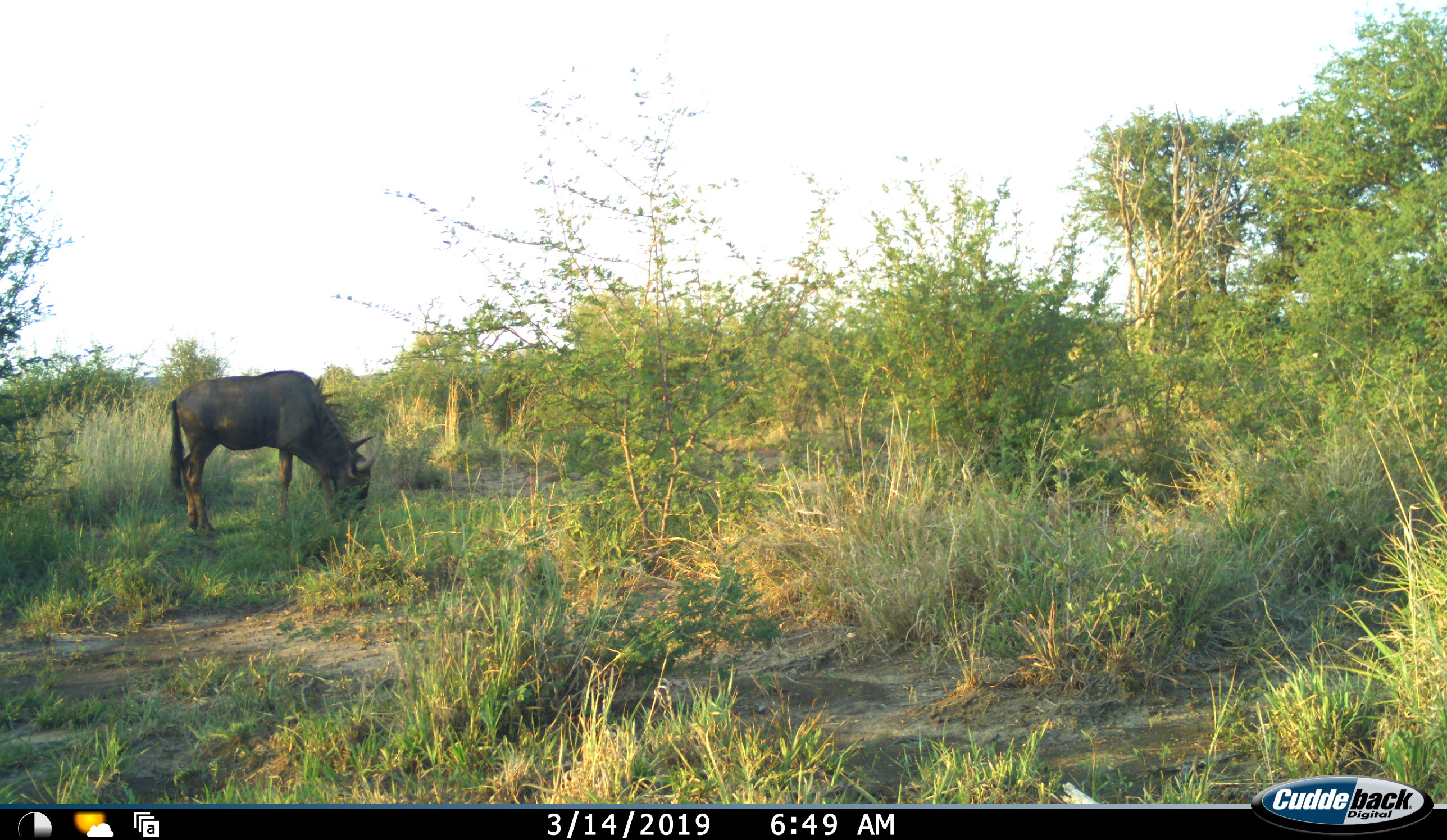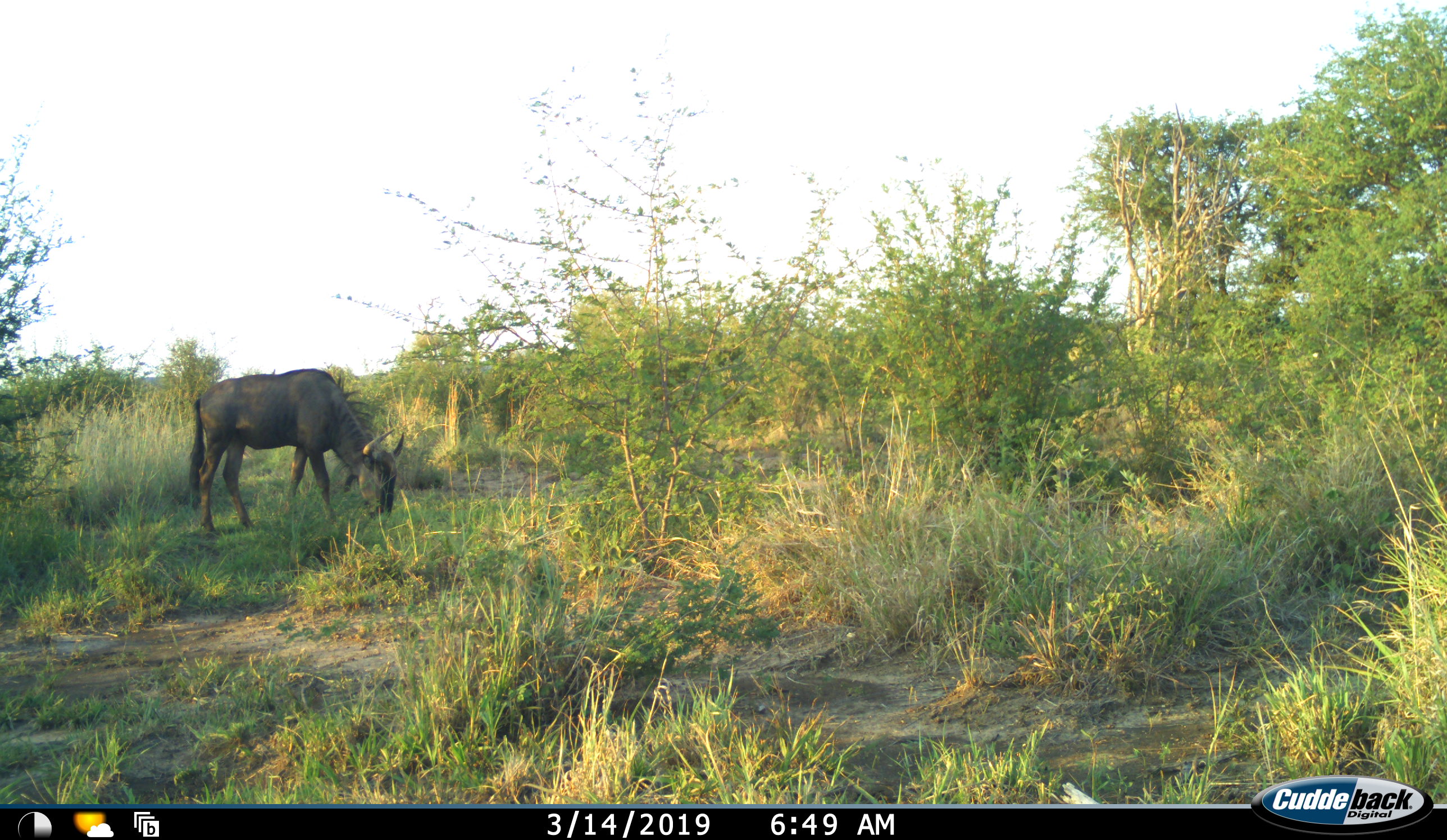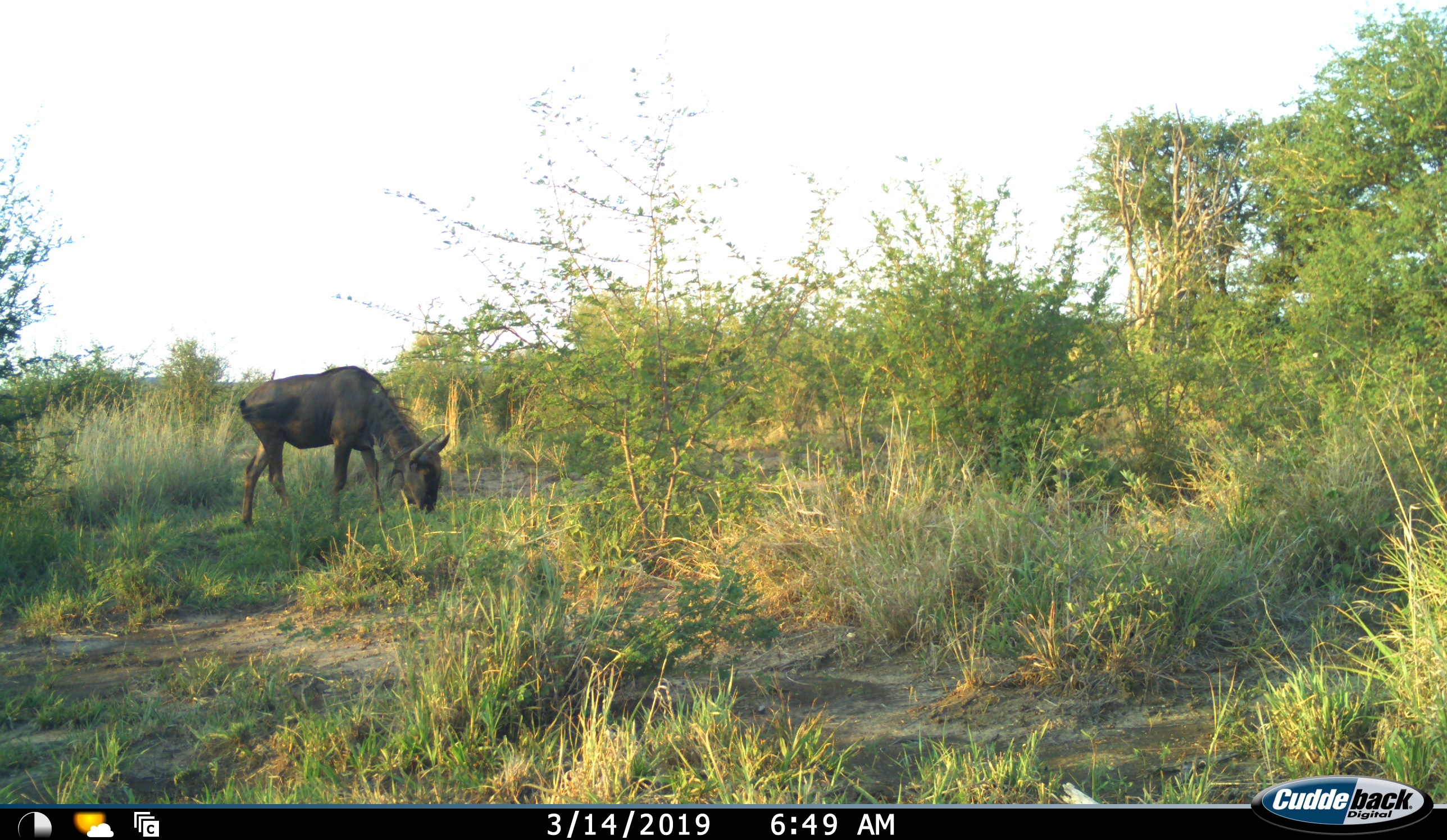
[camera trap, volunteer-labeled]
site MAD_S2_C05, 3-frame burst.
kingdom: Animalia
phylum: Chordata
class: Mammalia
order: Artiodactyla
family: Bovidae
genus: Connochaetes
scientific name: Connochaetes taurinus taurinus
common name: blue wildebeest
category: wildebeestblue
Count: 1.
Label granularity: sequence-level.